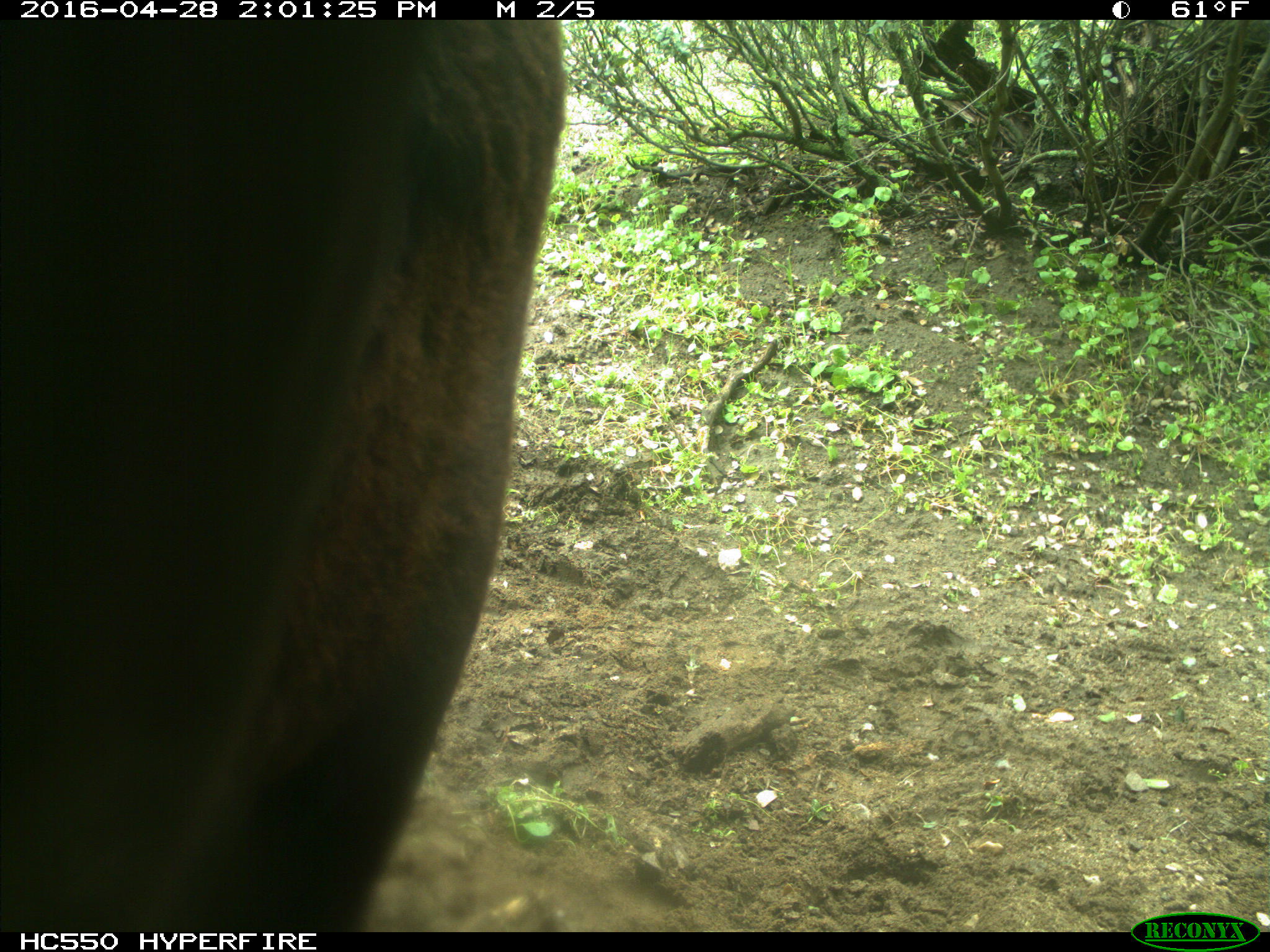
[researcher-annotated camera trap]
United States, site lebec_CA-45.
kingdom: Animalia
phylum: Chordata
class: Mammalia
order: Artiodactyla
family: Bovidae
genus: Bos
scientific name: Bos taurus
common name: domestic cow